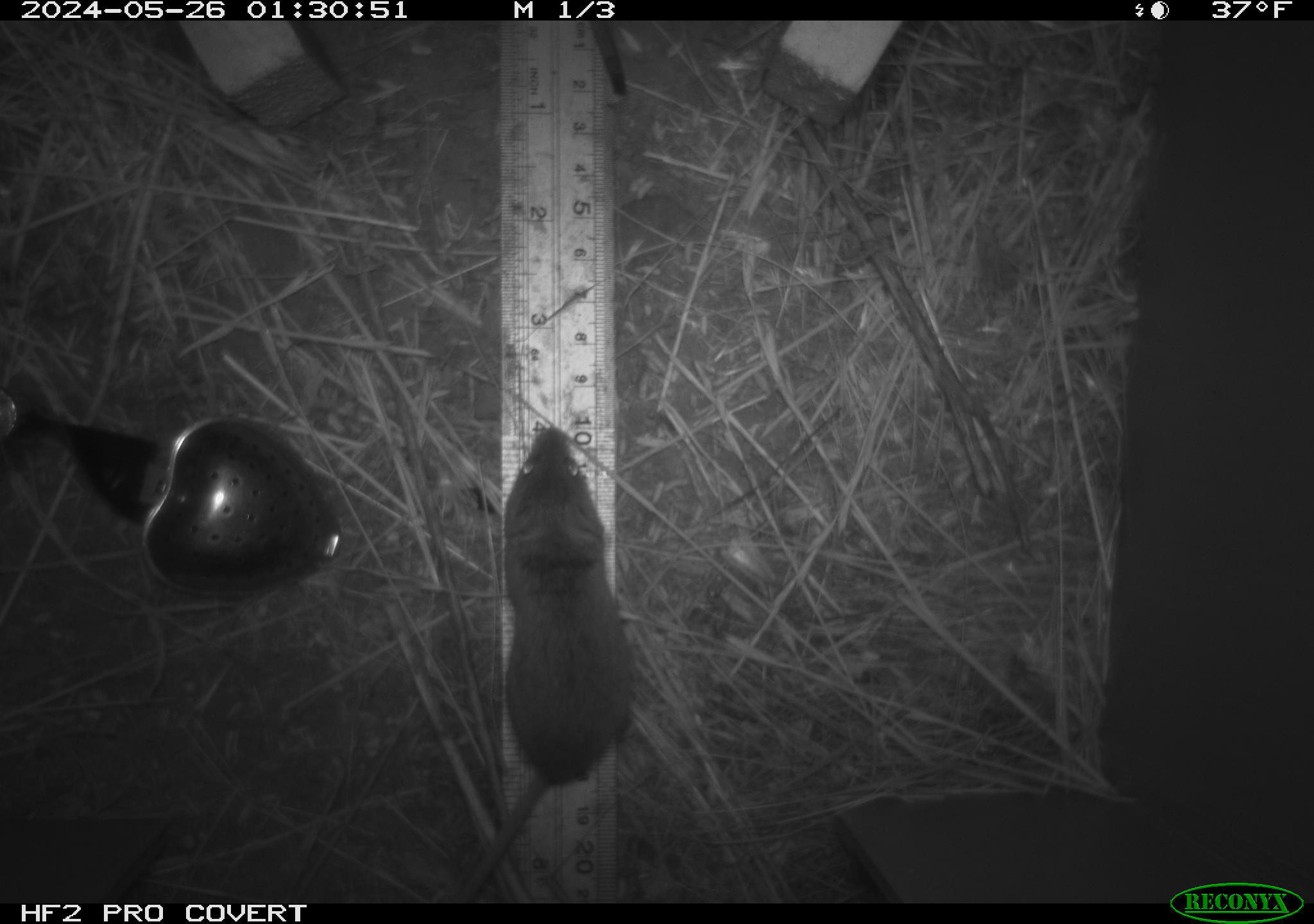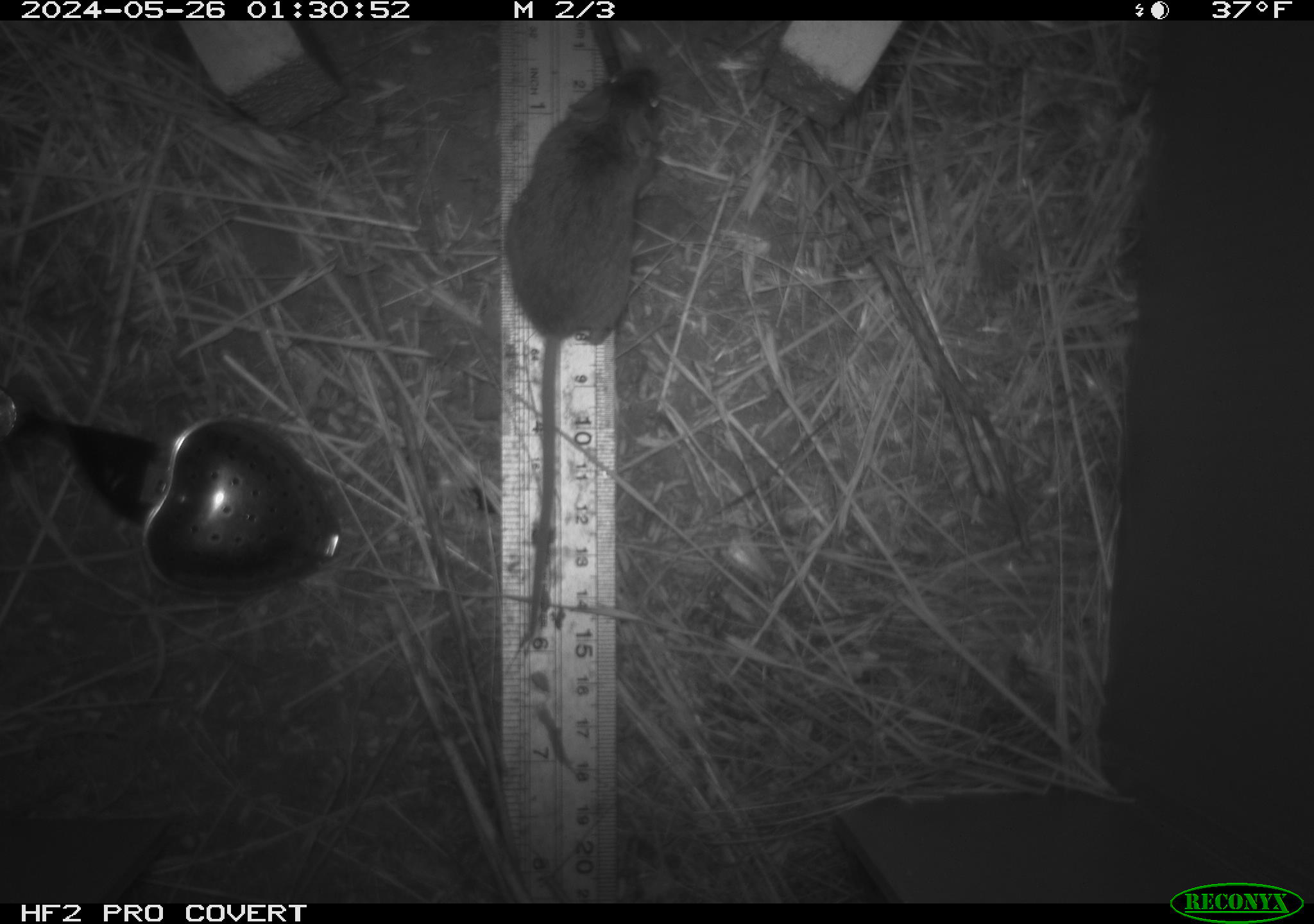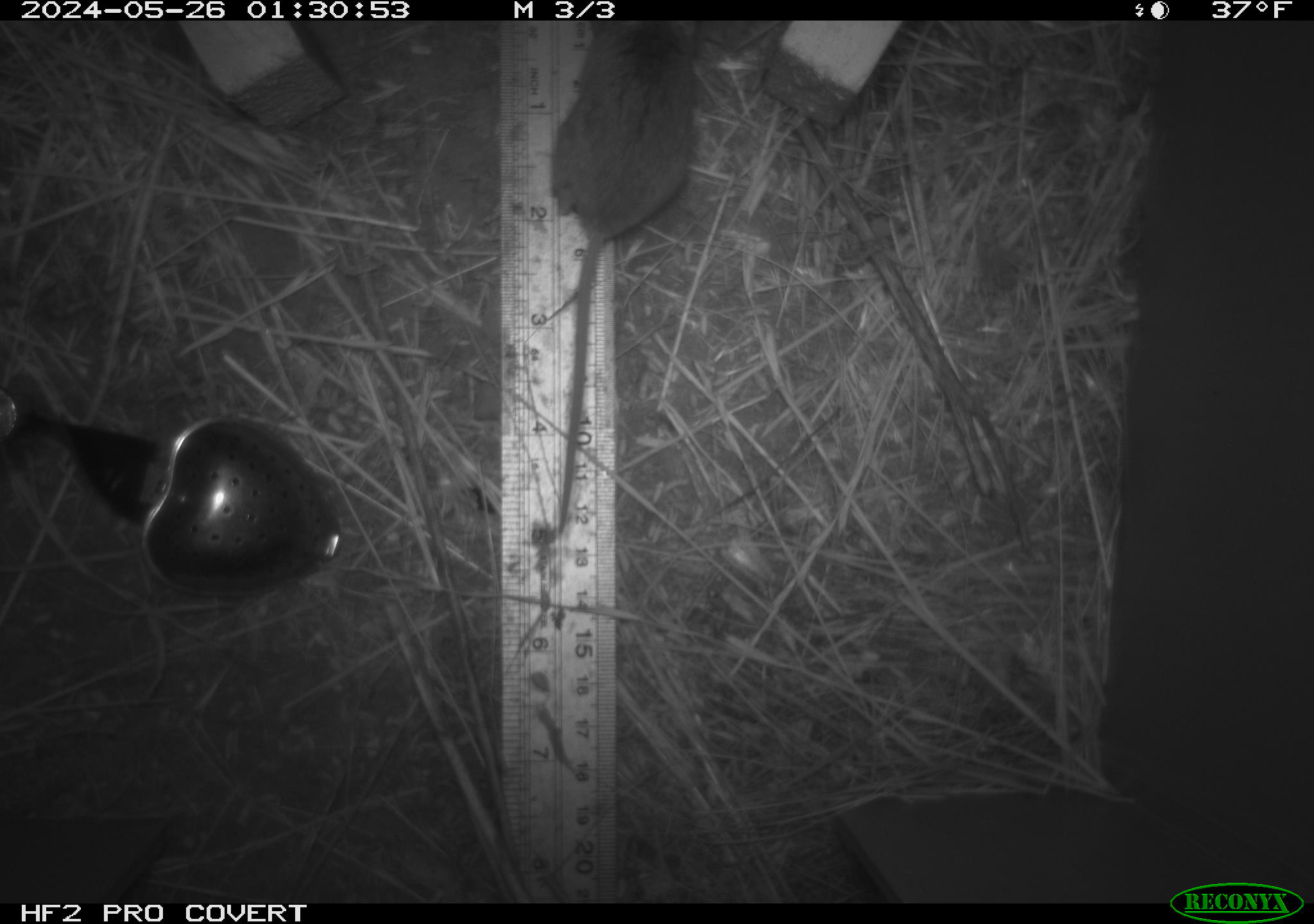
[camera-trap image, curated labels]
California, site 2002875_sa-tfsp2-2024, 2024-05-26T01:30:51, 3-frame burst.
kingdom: Animalia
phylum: Chordata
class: Mammalia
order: Rodentia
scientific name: Rodentia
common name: mouse species